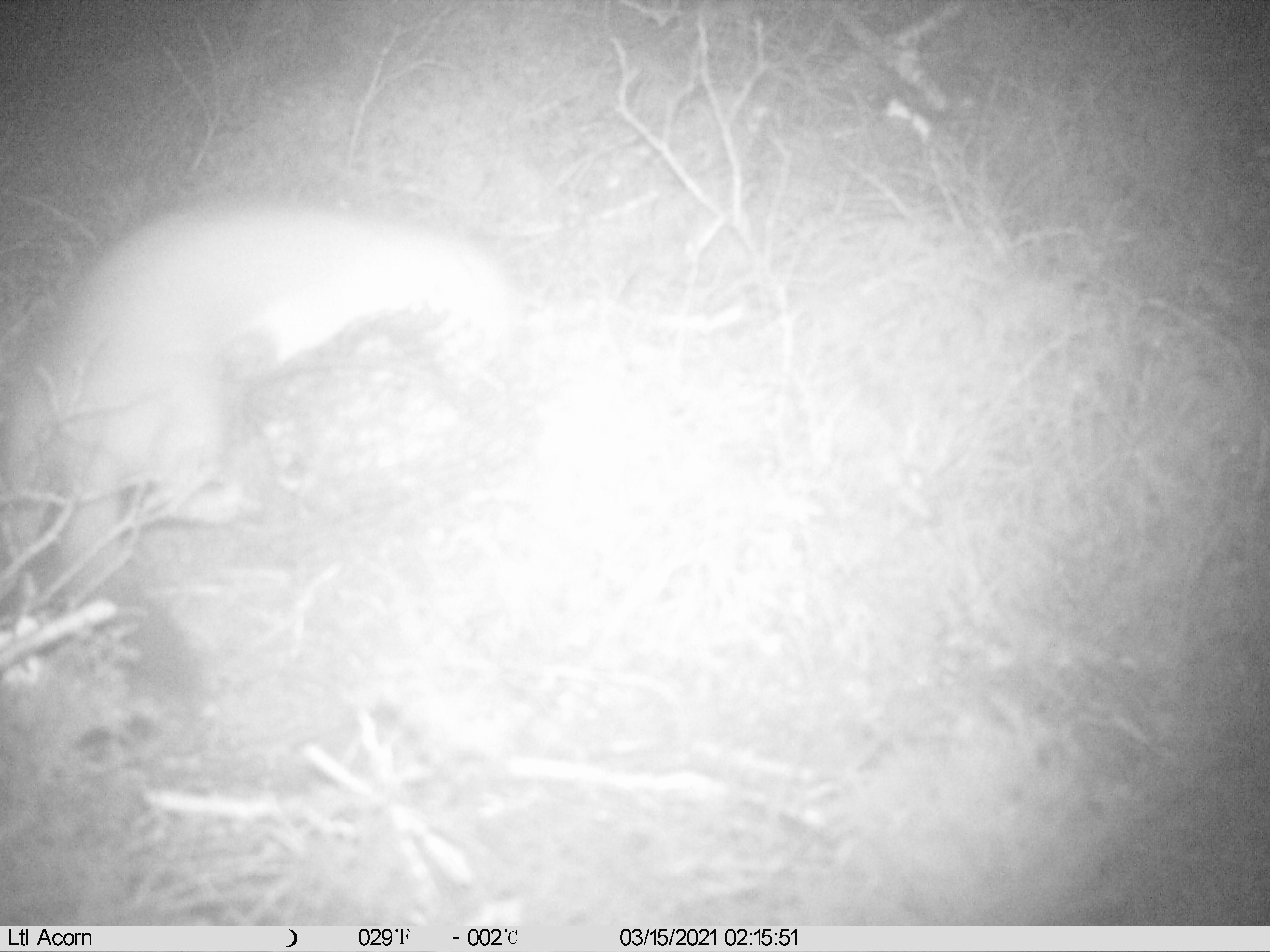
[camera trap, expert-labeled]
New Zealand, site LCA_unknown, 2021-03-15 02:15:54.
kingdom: Animalia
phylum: Chordata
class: Mammalia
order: Carnivora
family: Mustelidae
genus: Mustela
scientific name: Mustela erminea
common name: stoat